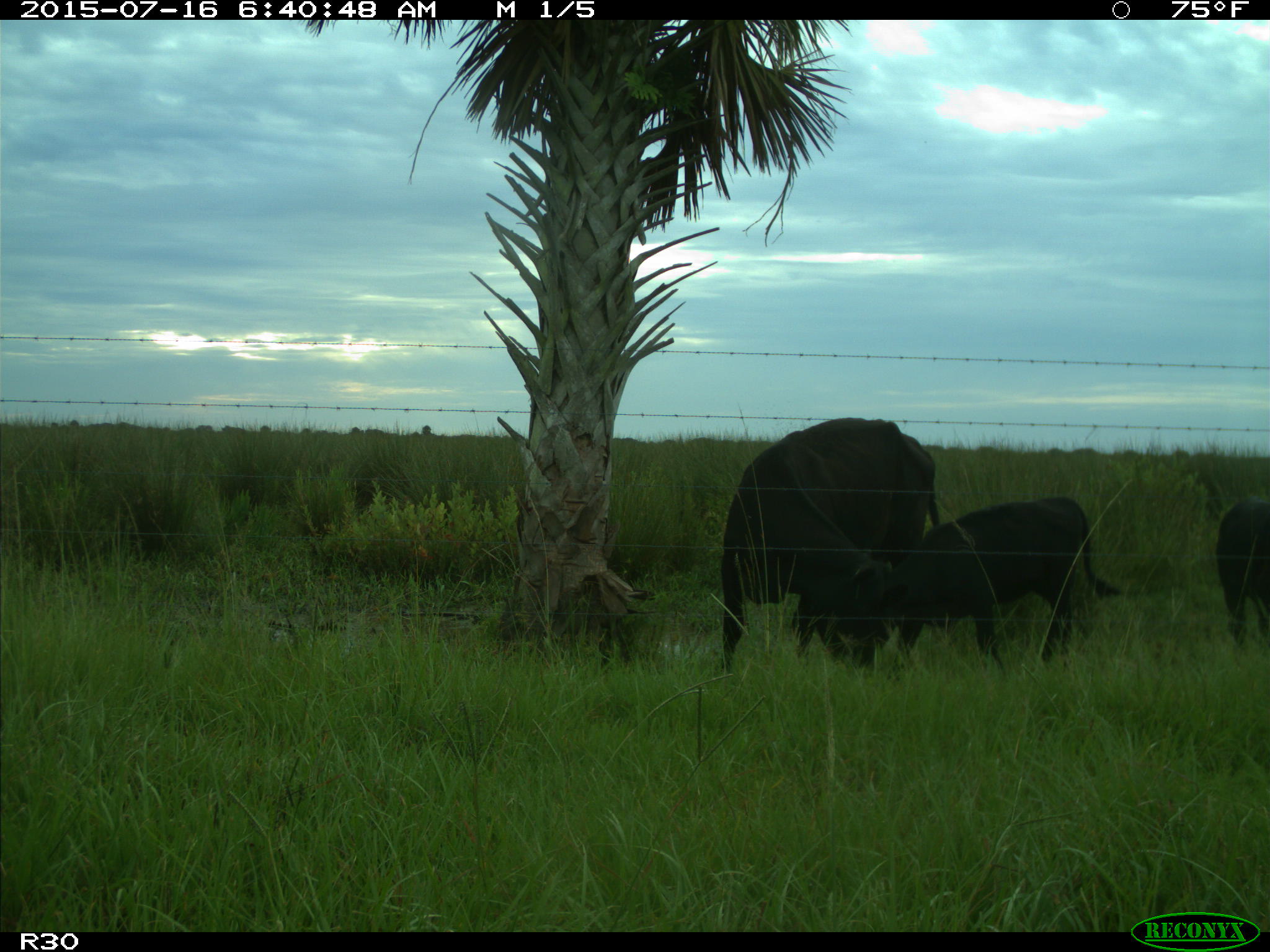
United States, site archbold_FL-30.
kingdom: Animalia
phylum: Chordata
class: Mammalia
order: Artiodactyla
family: Bovidae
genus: Bos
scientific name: Bos taurus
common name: domestic cow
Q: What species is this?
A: Bos taurus (domestic cow).